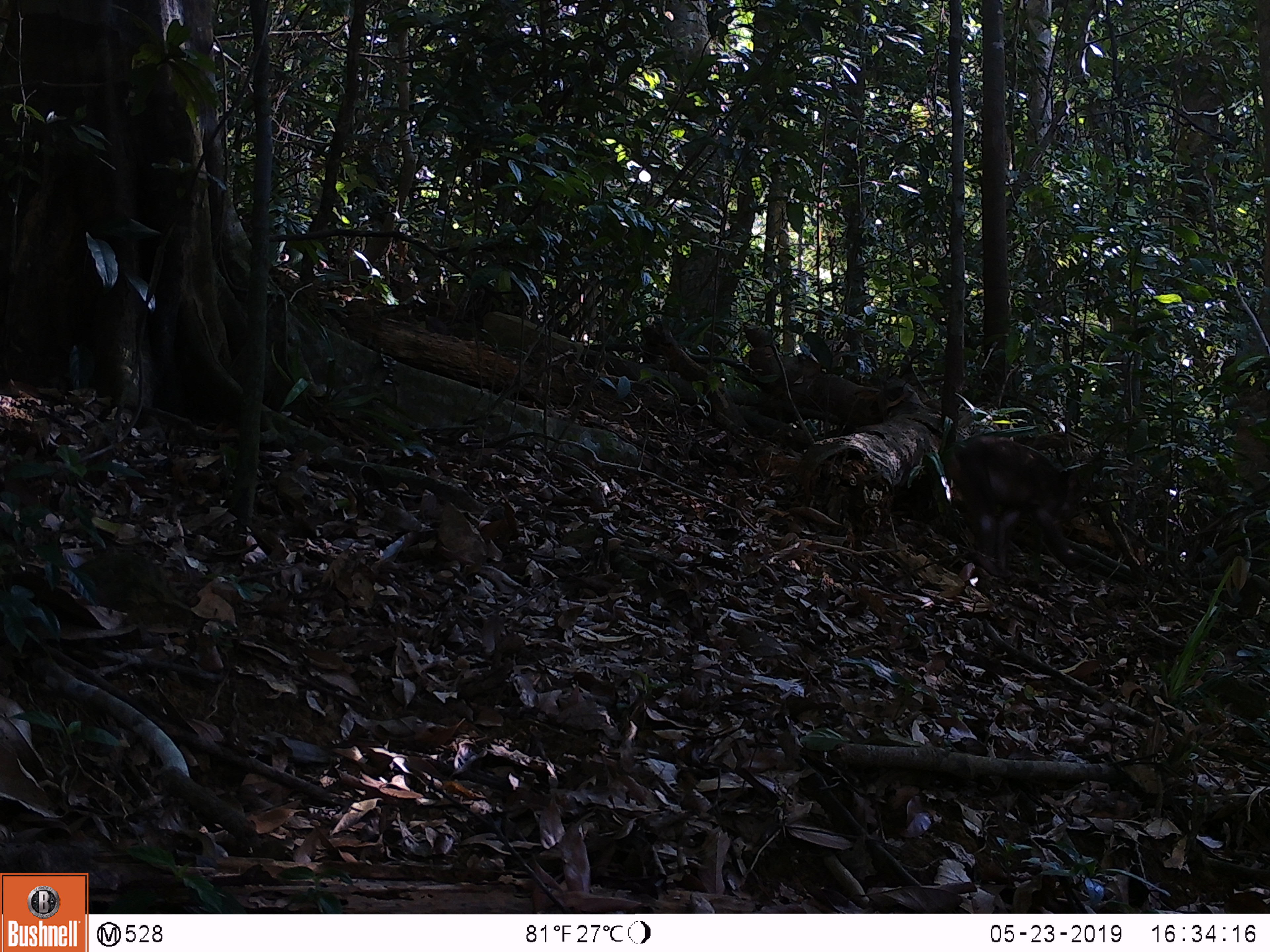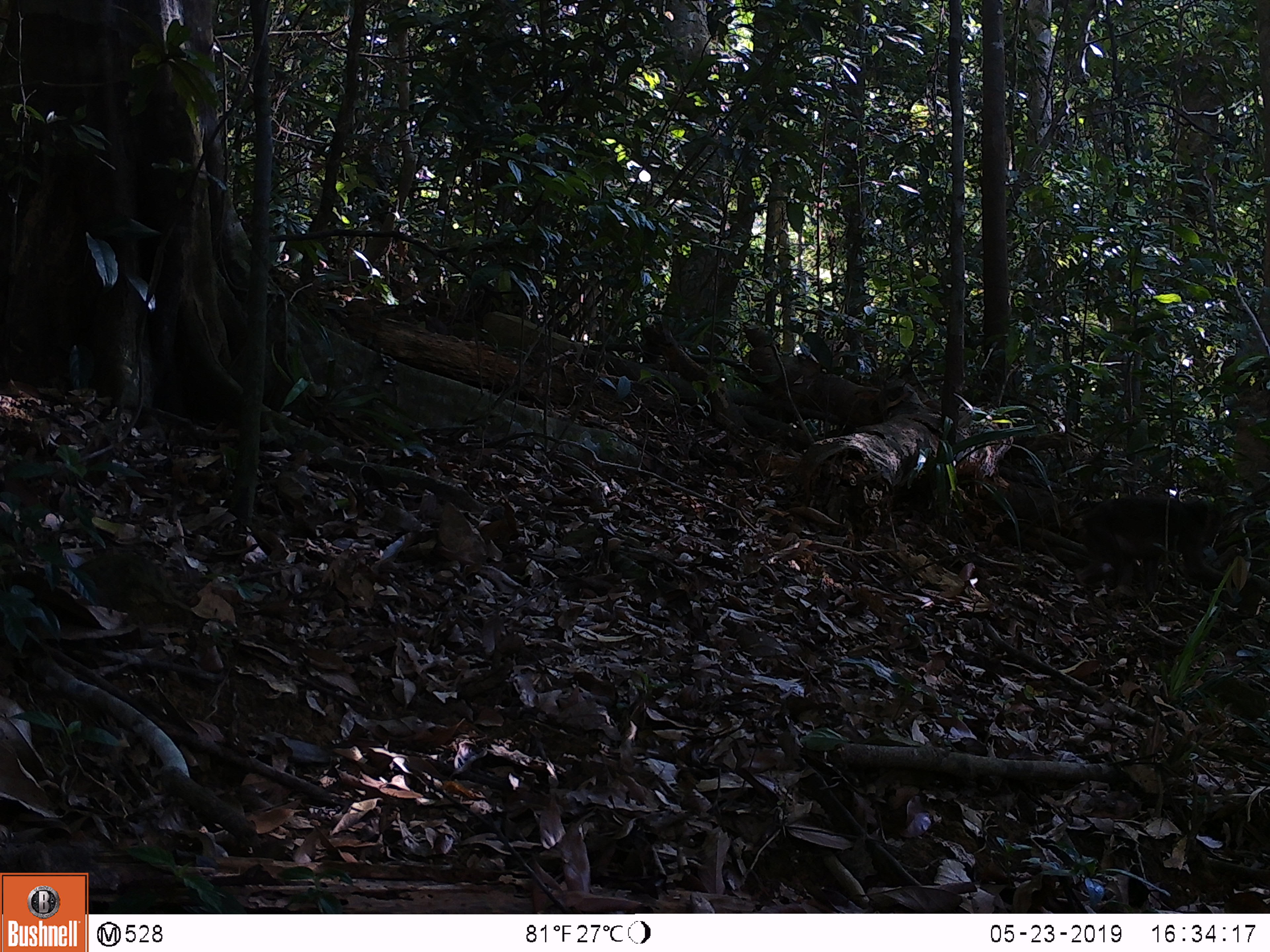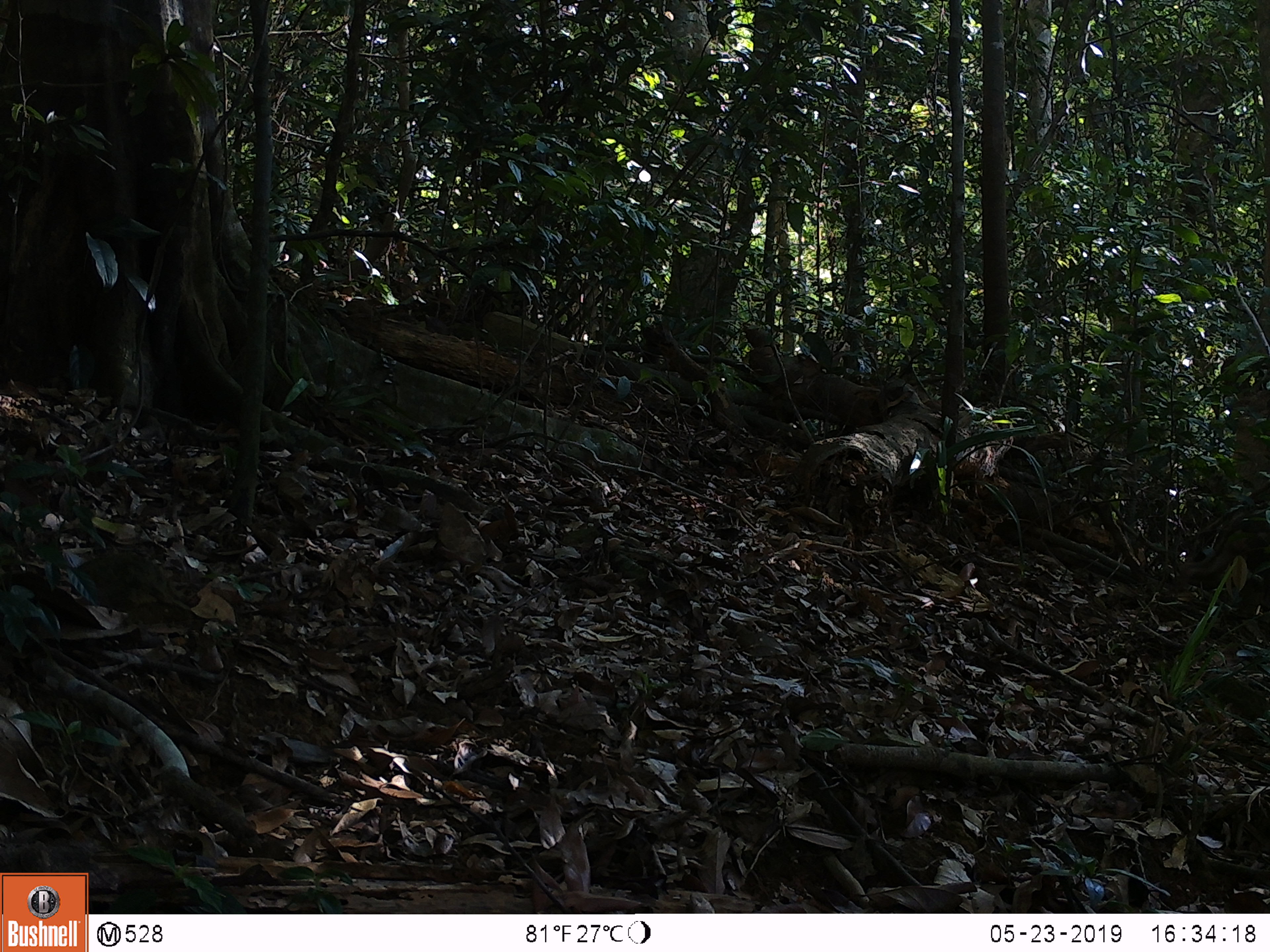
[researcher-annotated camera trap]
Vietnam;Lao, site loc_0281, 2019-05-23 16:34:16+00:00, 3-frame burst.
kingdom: Animalia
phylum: Chordata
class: Mammalia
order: Primates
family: Cercopithecidae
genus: Macaca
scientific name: Macaca arctoides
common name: stump-tailed macaque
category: stump tailed macaque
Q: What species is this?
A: Stump tailed macaque (stump-tailed macaque) (Macaca arctoides).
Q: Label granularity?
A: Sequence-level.